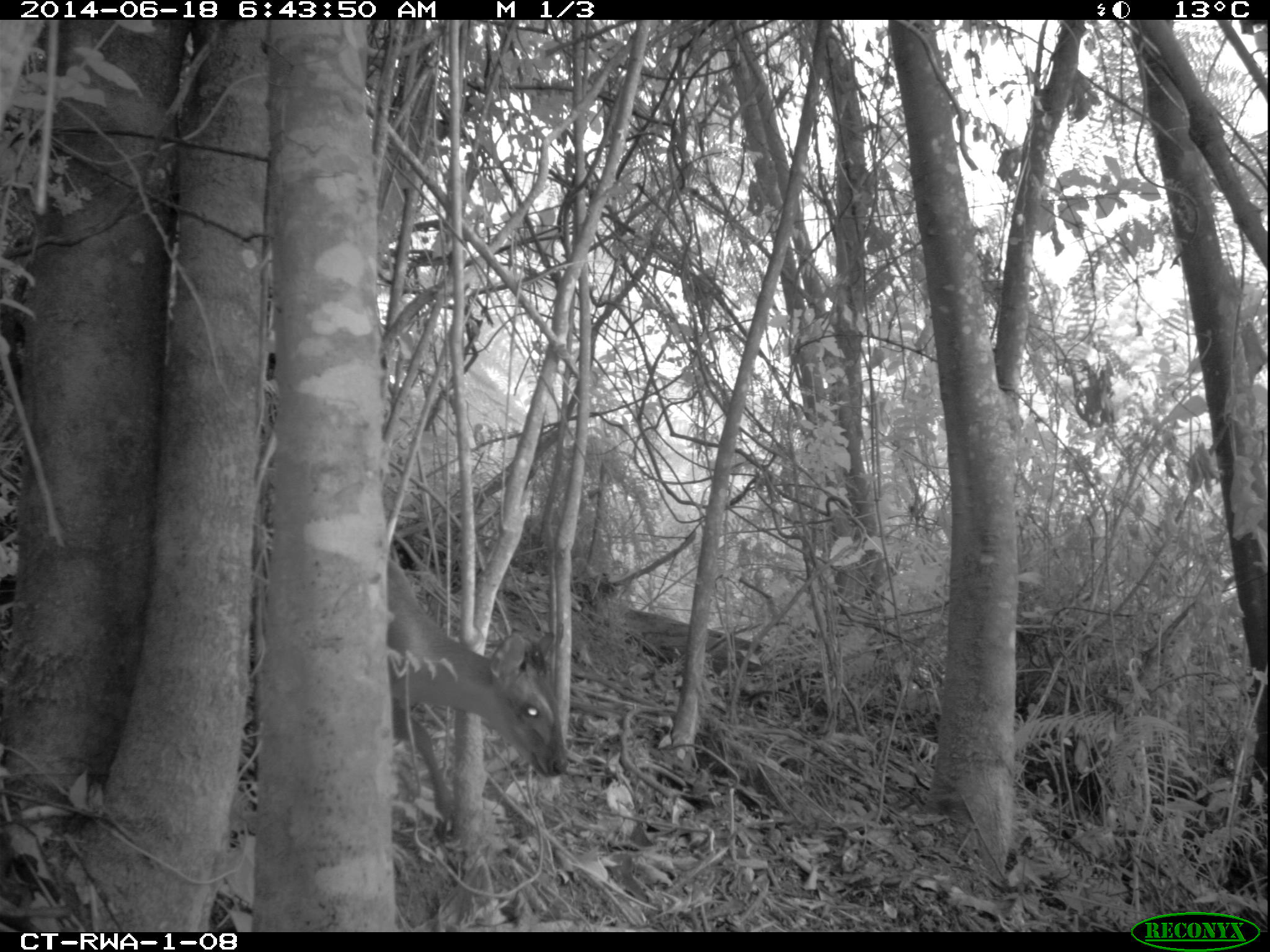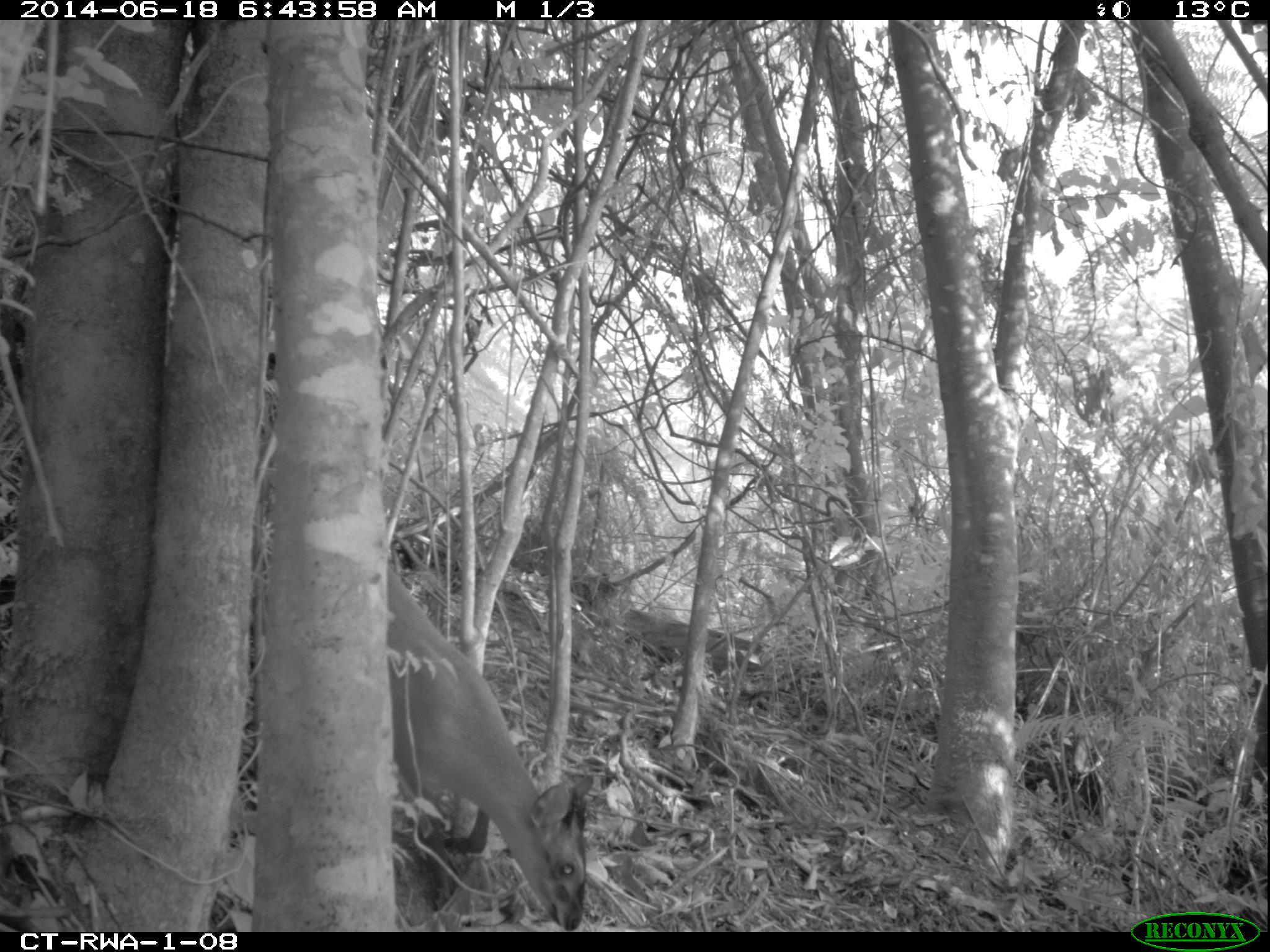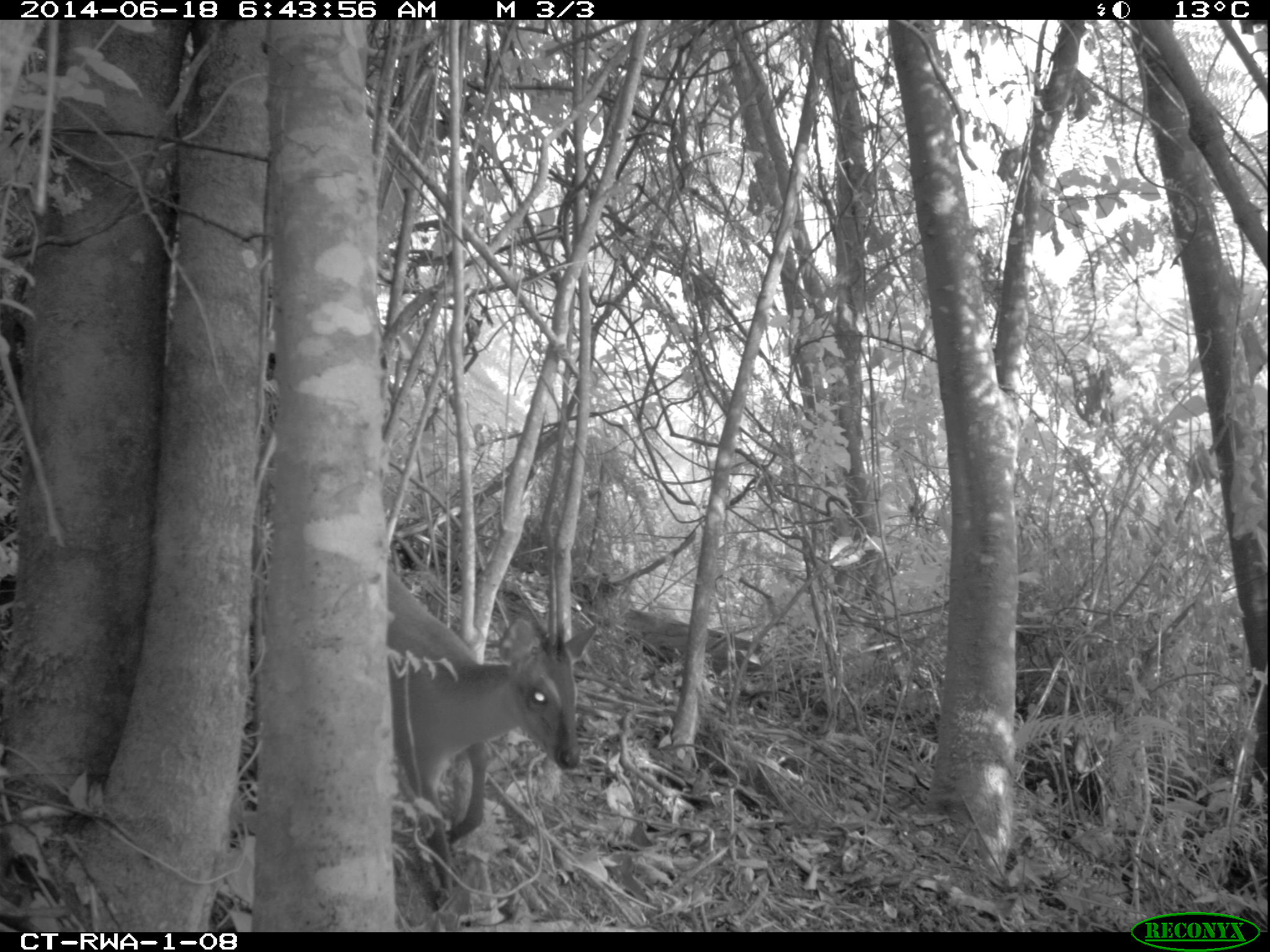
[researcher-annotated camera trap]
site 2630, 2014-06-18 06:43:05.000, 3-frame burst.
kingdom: Animalia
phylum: Chordata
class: Mammalia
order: Artiodactyla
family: Bovidae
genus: Cephalophus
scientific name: Cephalophus nigrifrons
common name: black-fronted duiker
Cephalophus nigrifrons (black-fronted duiker), count 1.